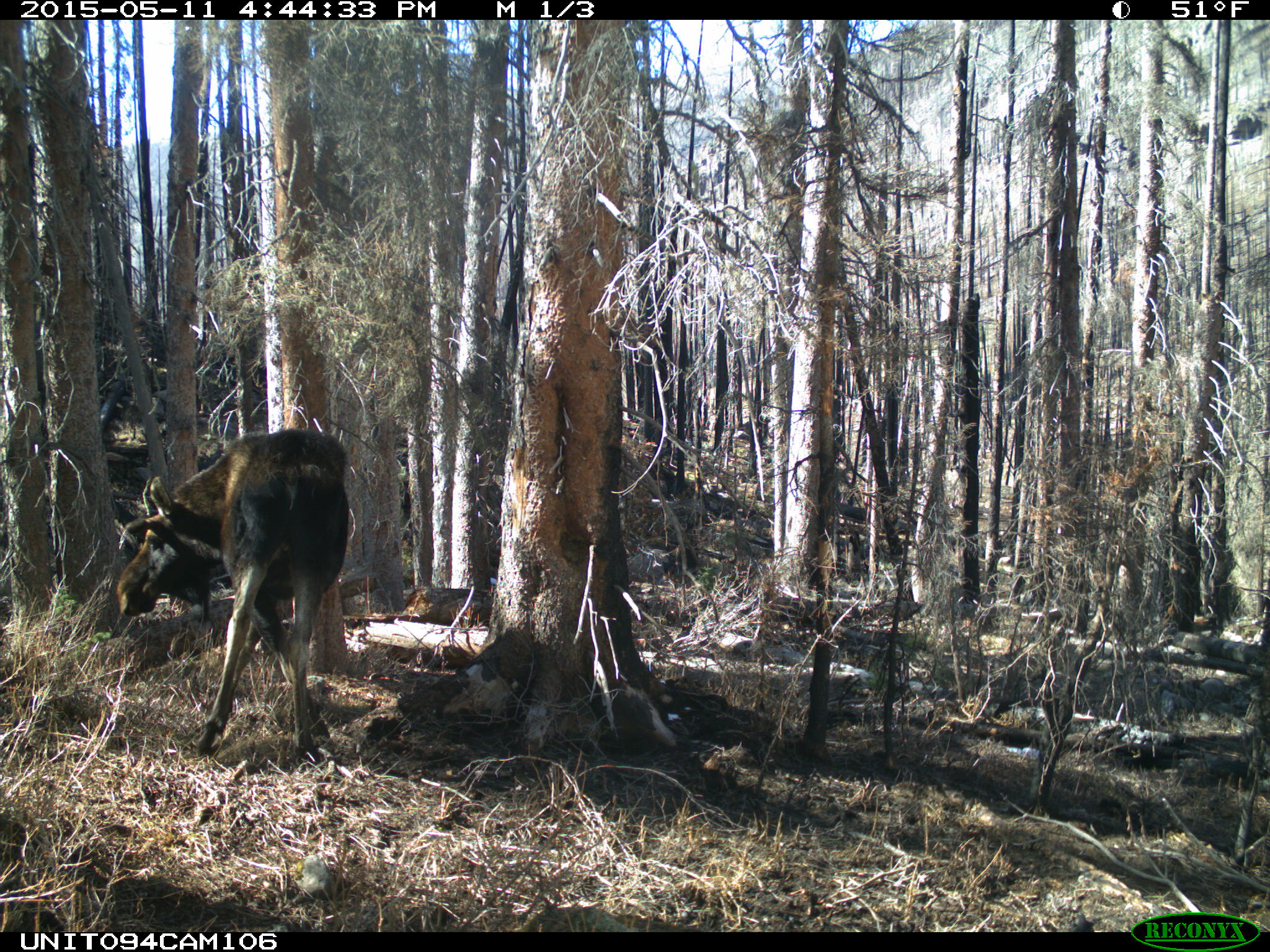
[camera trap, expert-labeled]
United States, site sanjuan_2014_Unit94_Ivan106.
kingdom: Animalia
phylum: Chordata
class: Mammalia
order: Artiodactyla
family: Cervidae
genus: Alces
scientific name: Alces alces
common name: moose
Alces alces (moose).